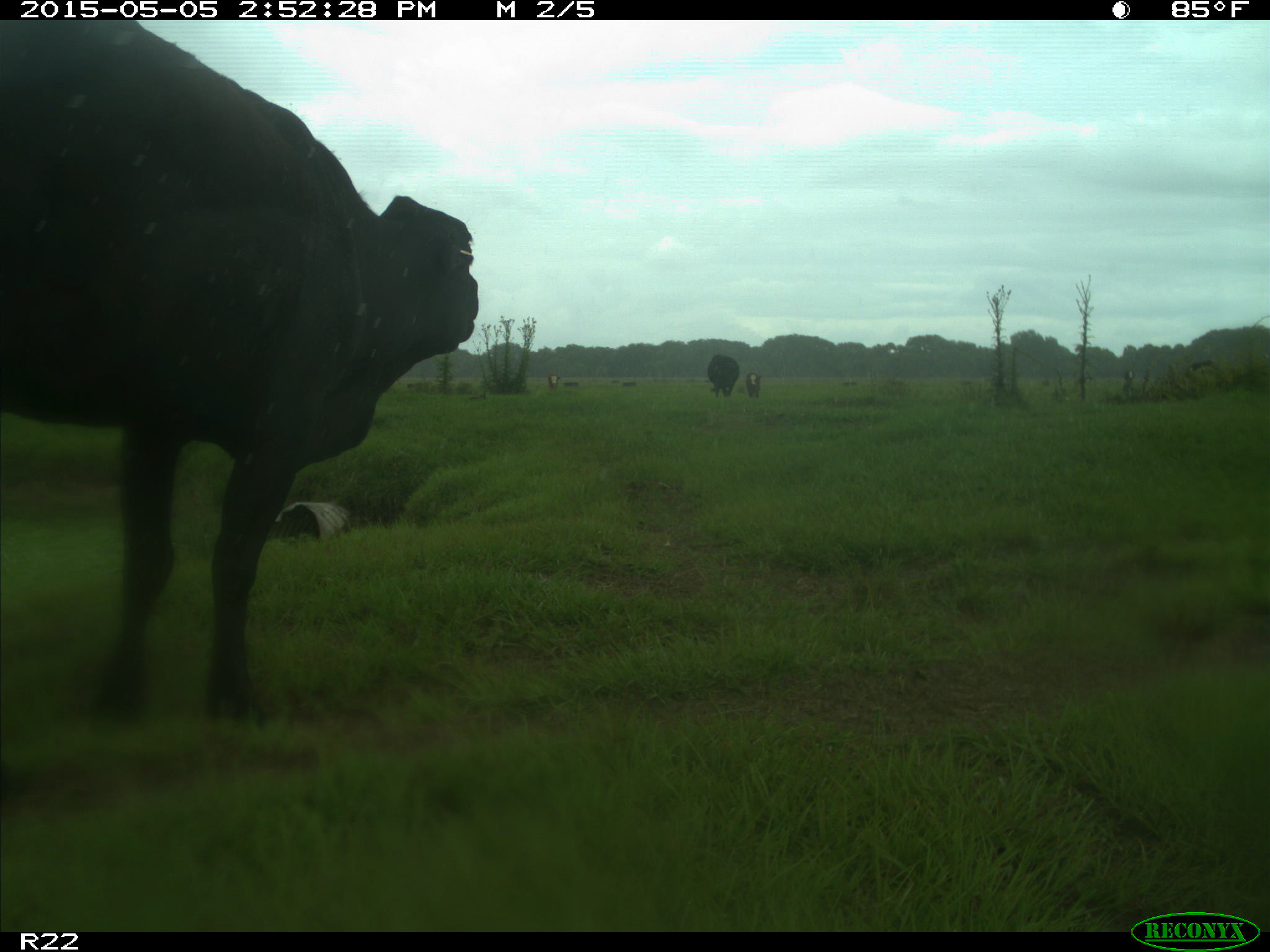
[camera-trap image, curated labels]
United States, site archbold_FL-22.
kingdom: Animalia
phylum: Chordata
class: Mammalia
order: Artiodactyla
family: Bovidae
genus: Bos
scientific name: Bos taurus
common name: domestic cow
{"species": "Bos taurus (domestic cow)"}